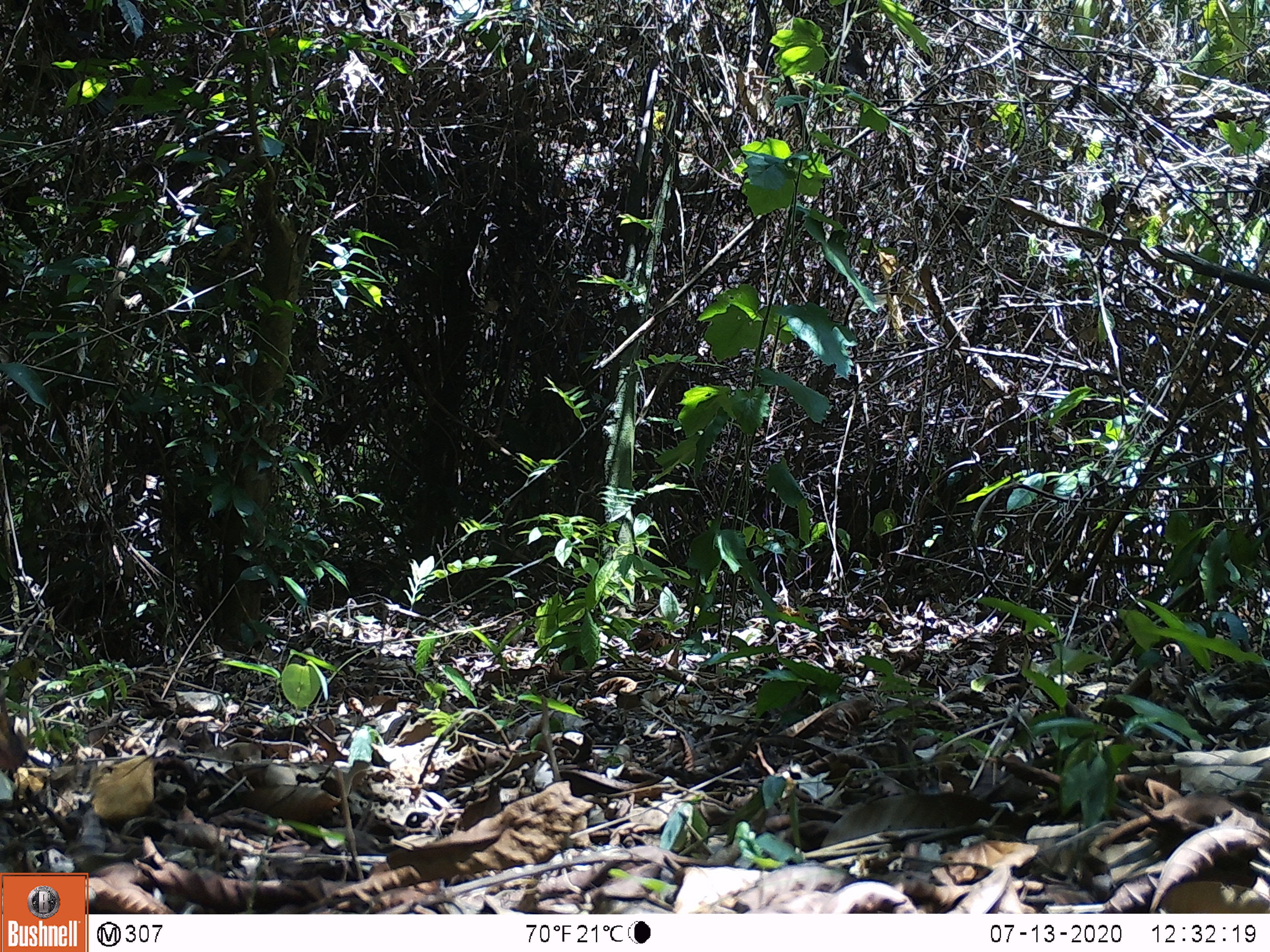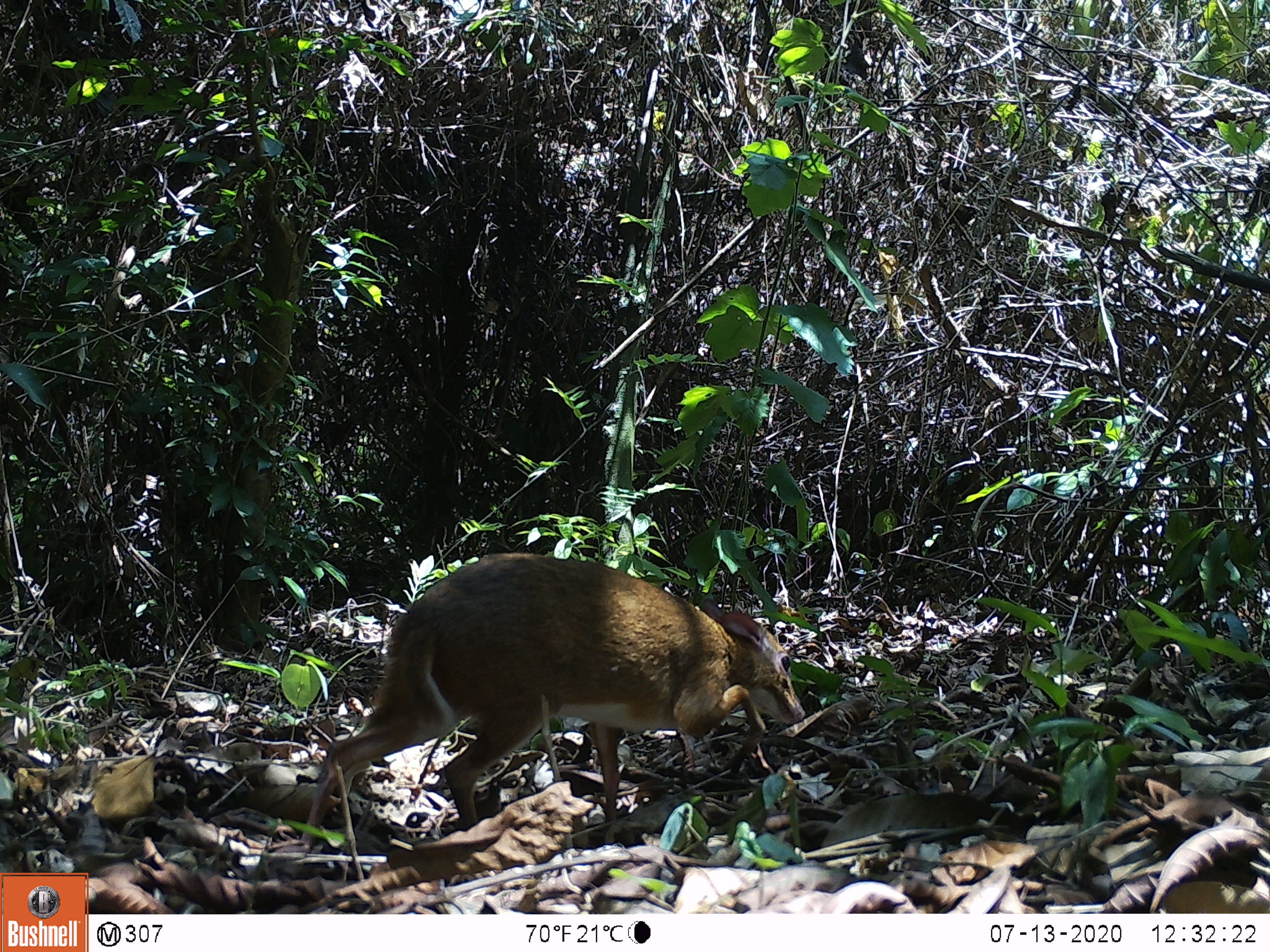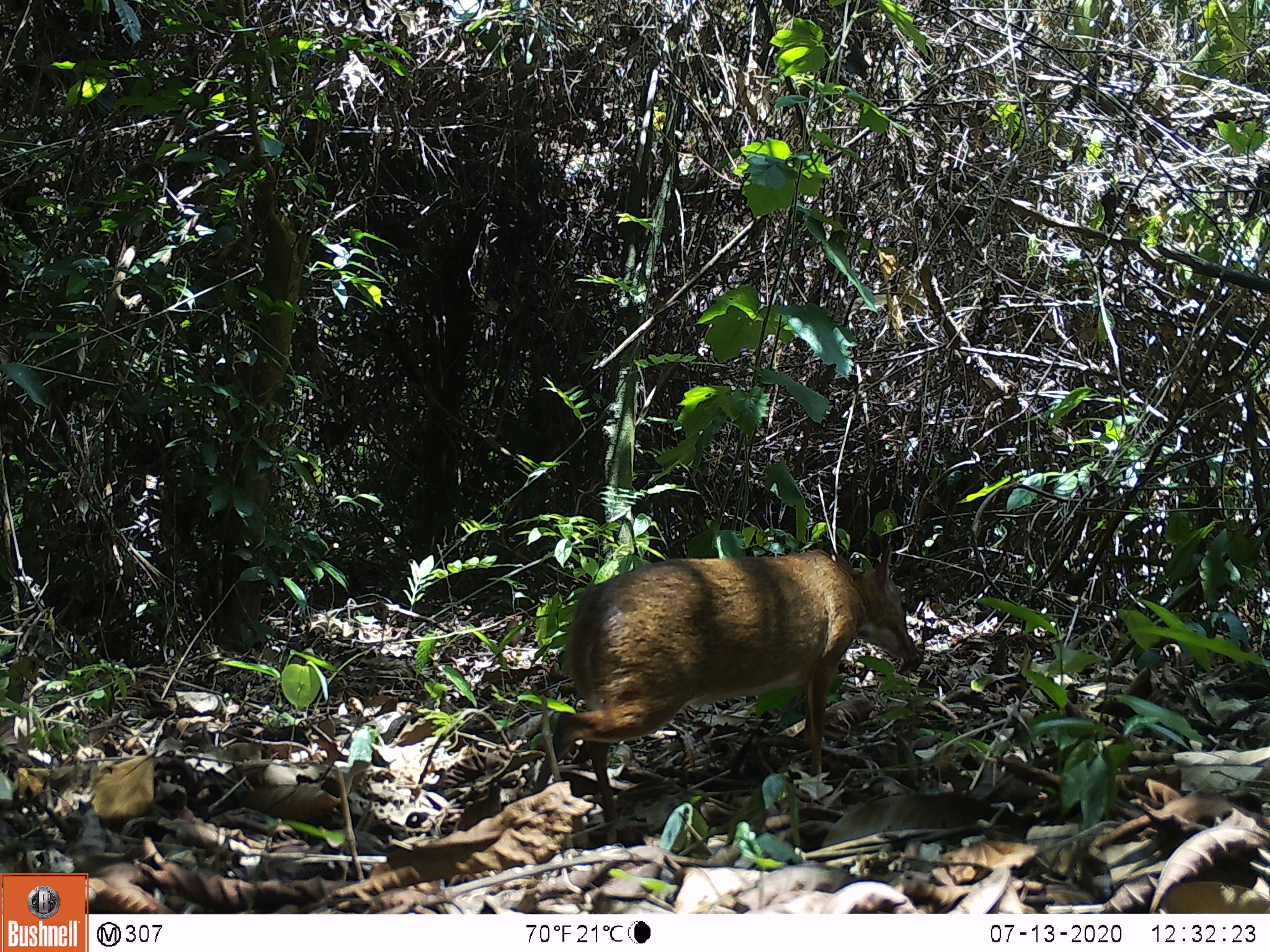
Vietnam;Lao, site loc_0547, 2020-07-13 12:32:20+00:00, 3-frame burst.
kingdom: Animalia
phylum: Chordata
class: Mammalia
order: Artiodactyla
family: Tragulidae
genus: Moschiola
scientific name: Moschiola meminna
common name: chevrotain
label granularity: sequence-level